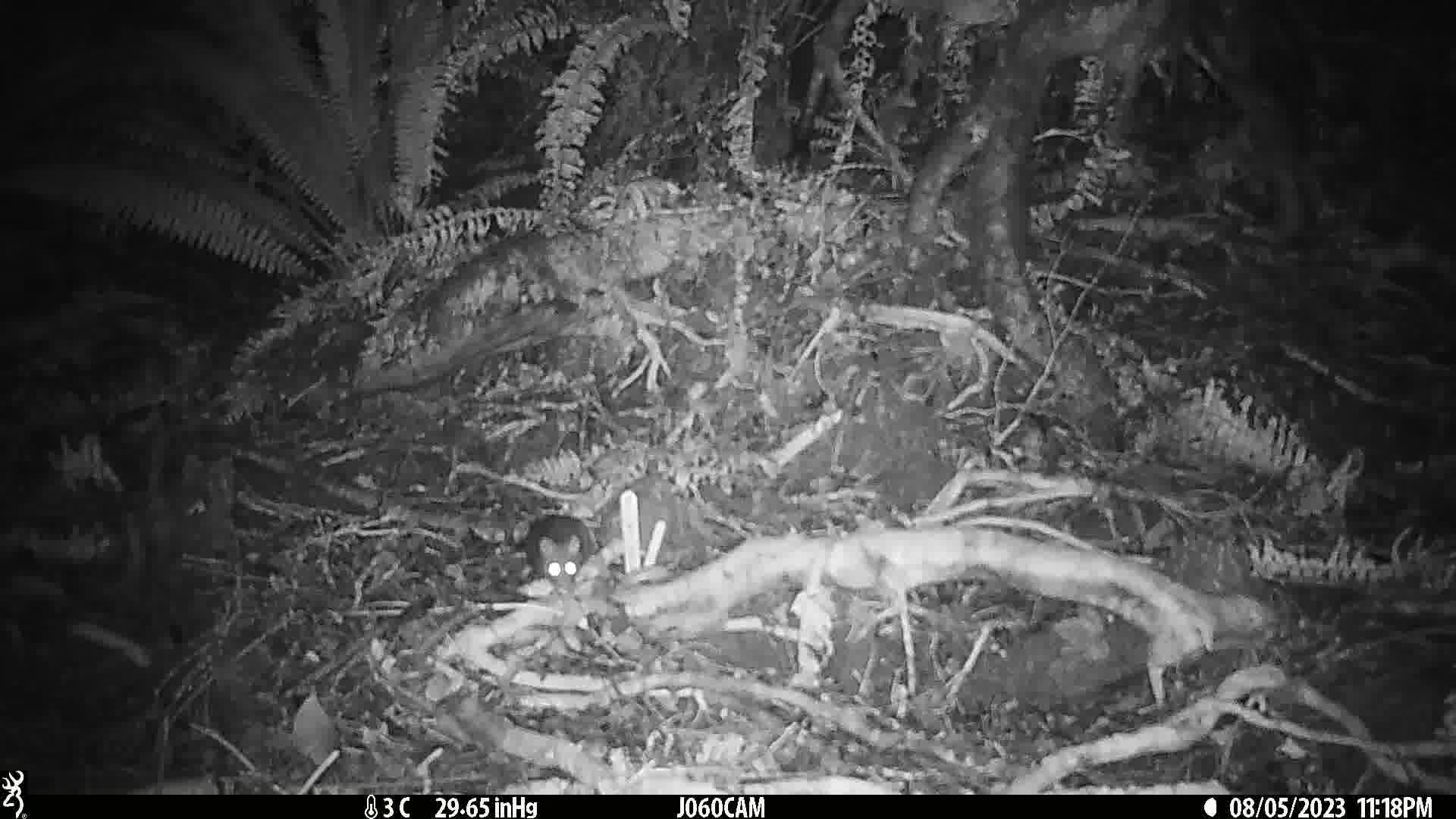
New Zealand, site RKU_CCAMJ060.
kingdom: Animalia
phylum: Chordata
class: Mammalia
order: Rodentia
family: Muridae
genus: Rattus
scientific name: Rattus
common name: rat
Rat (Rattus).